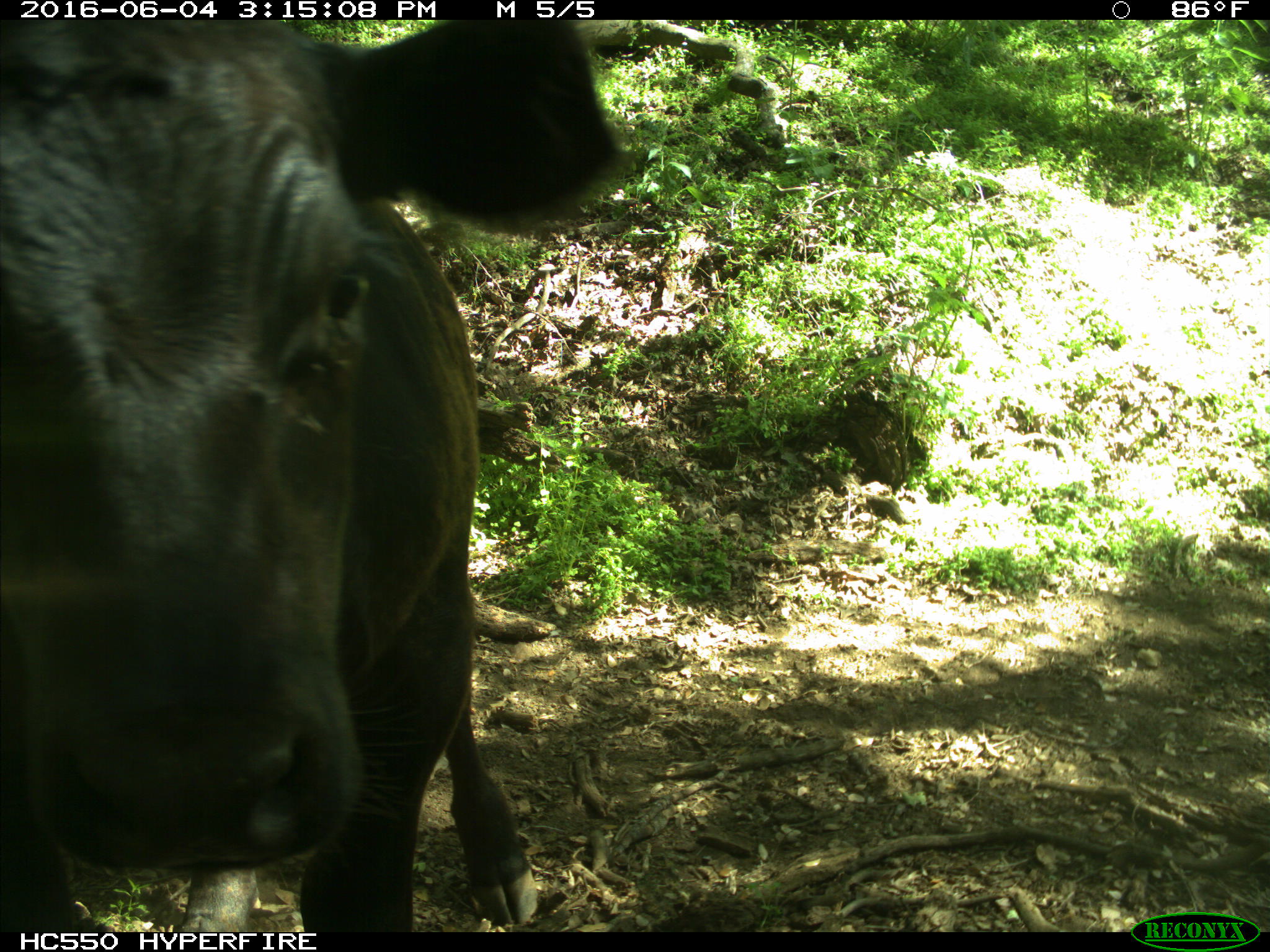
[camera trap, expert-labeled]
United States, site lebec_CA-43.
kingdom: Animalia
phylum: Chordata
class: Mammalia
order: Artiodactyla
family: Bovidae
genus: Bos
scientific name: Bos taurus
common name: domestic cow